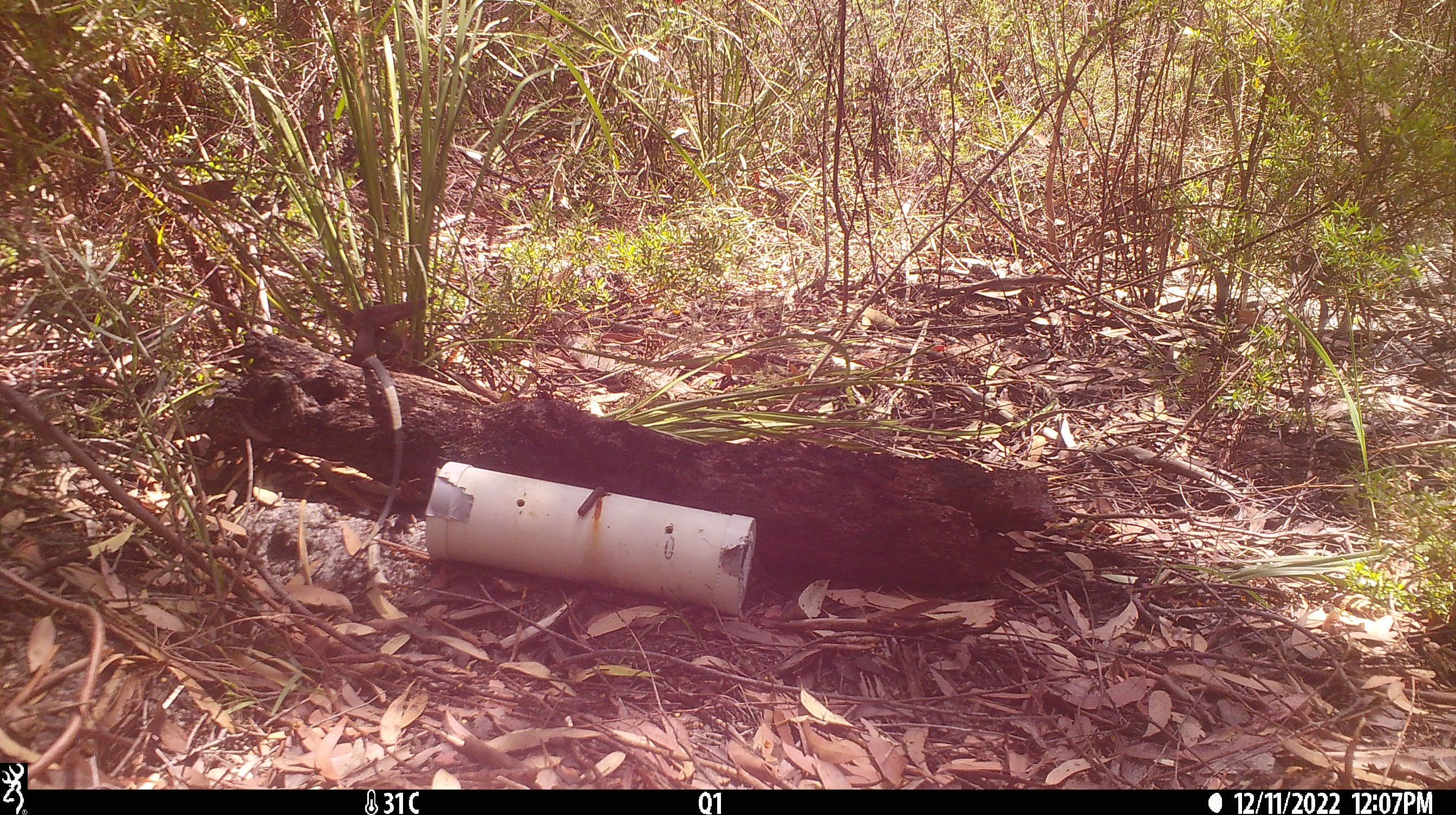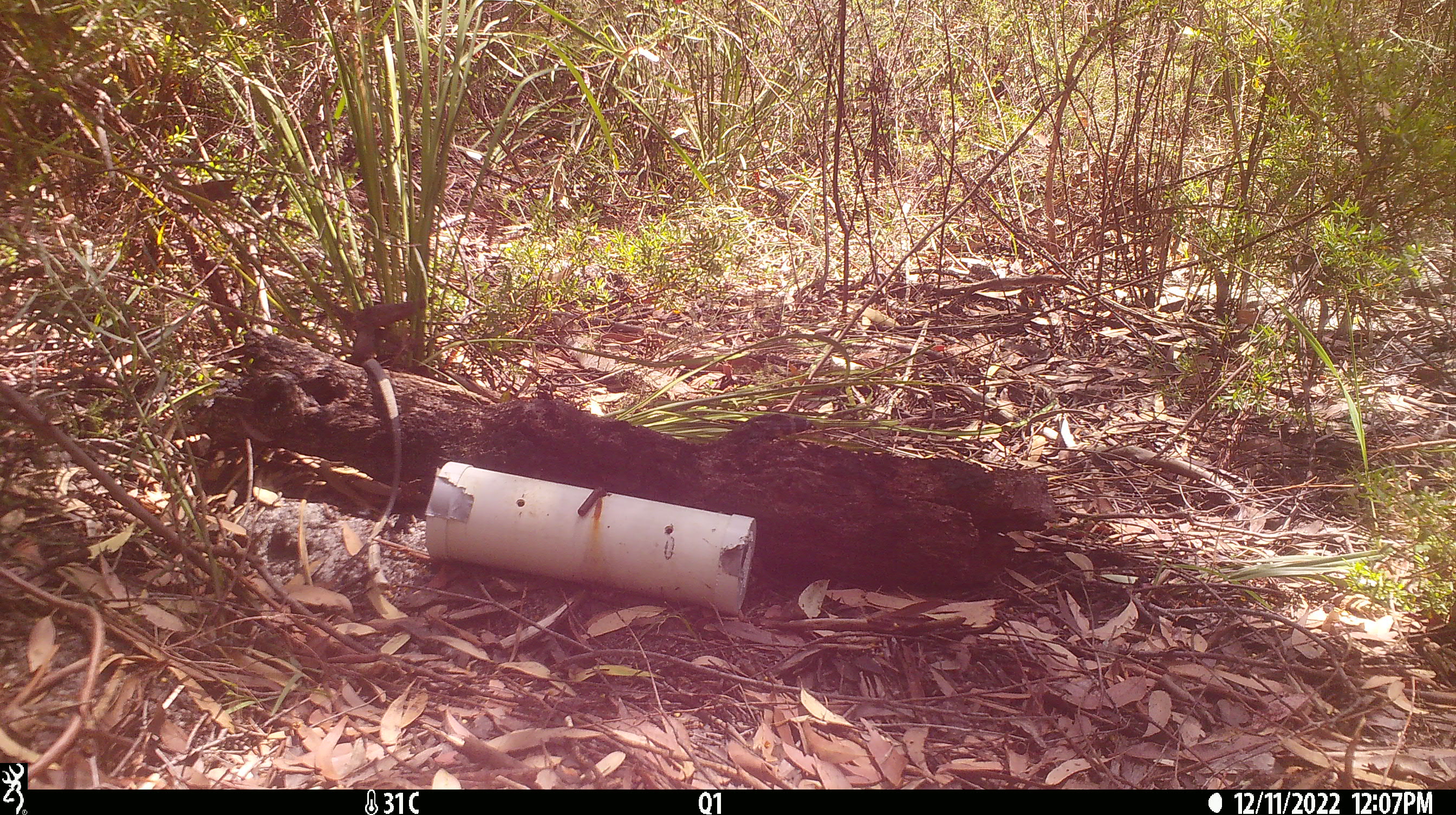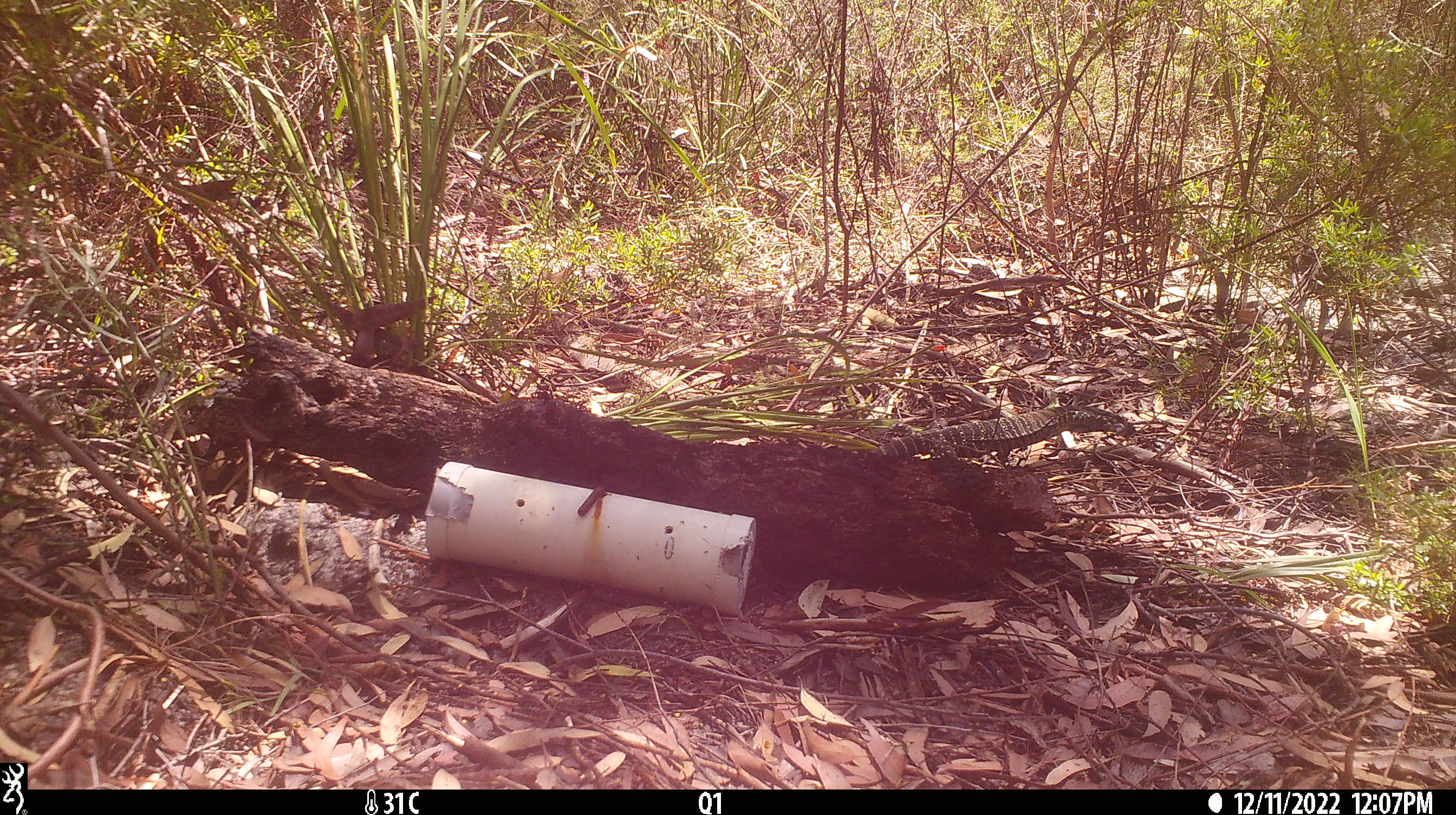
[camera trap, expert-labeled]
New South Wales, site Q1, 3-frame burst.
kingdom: Animalia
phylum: Chordata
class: Reptilia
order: Squamata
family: Varanidae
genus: Varanus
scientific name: Varanus varius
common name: lace monitor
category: goanna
Goanna (lace monitor) (Varanus varius).